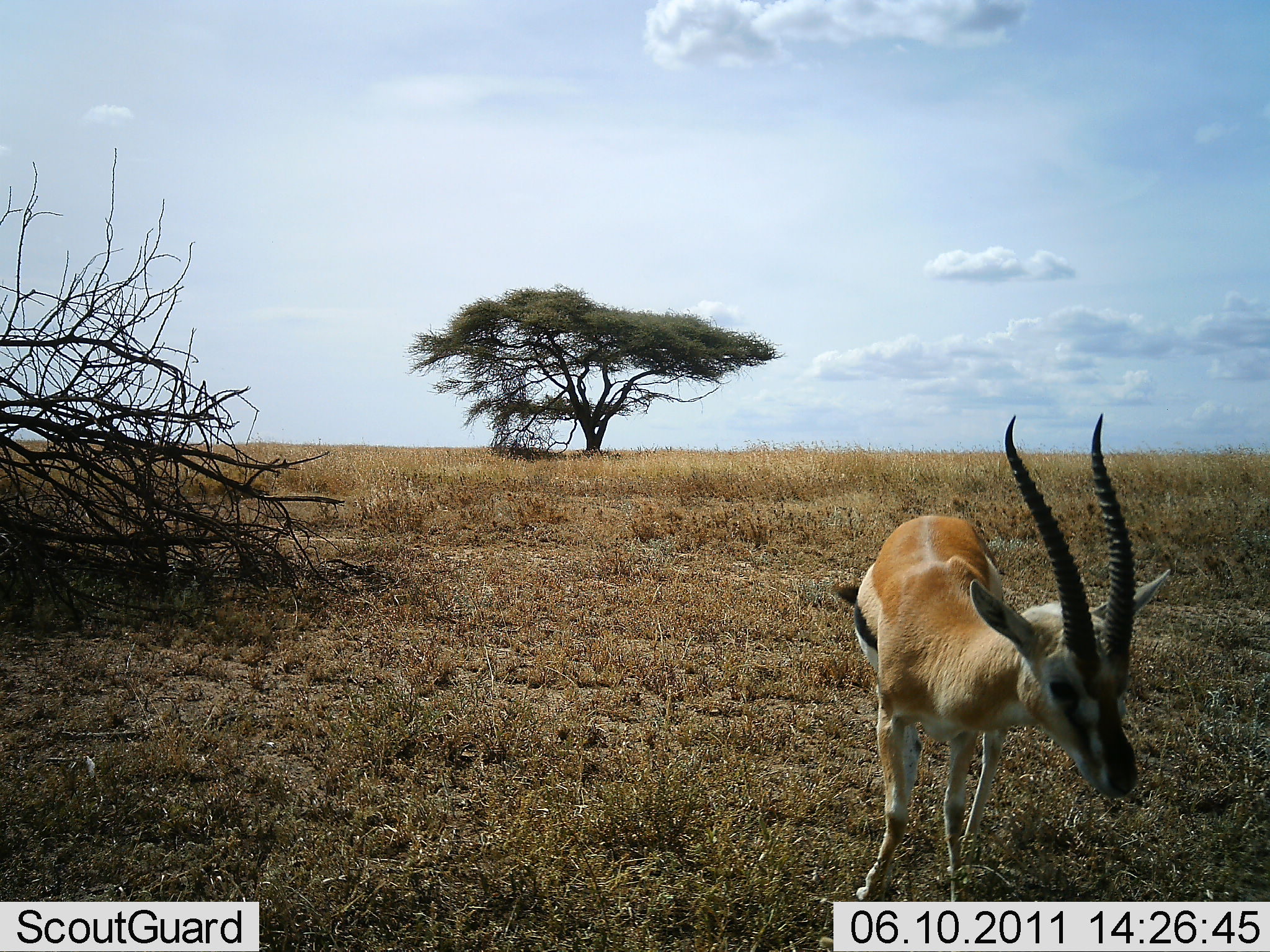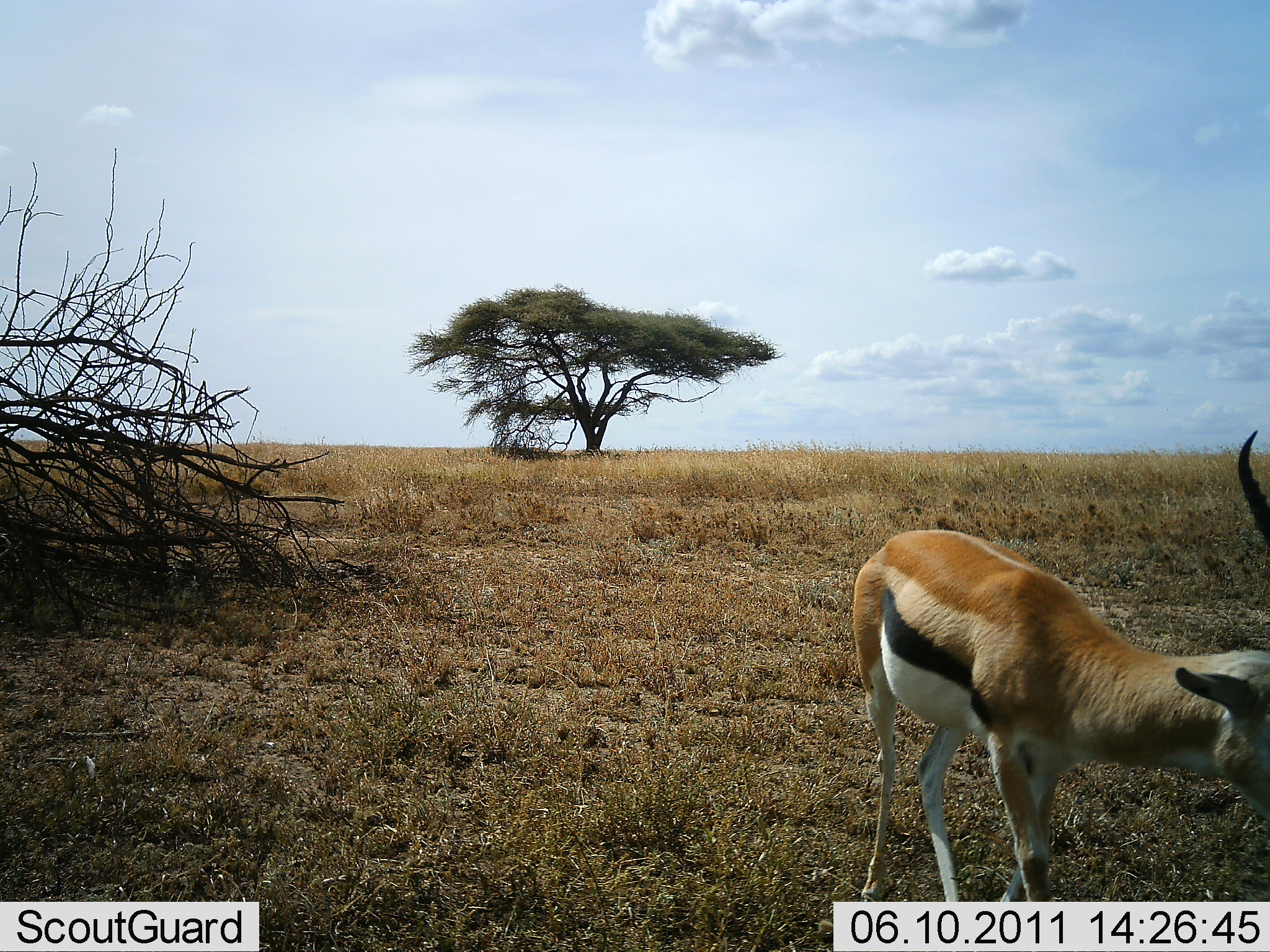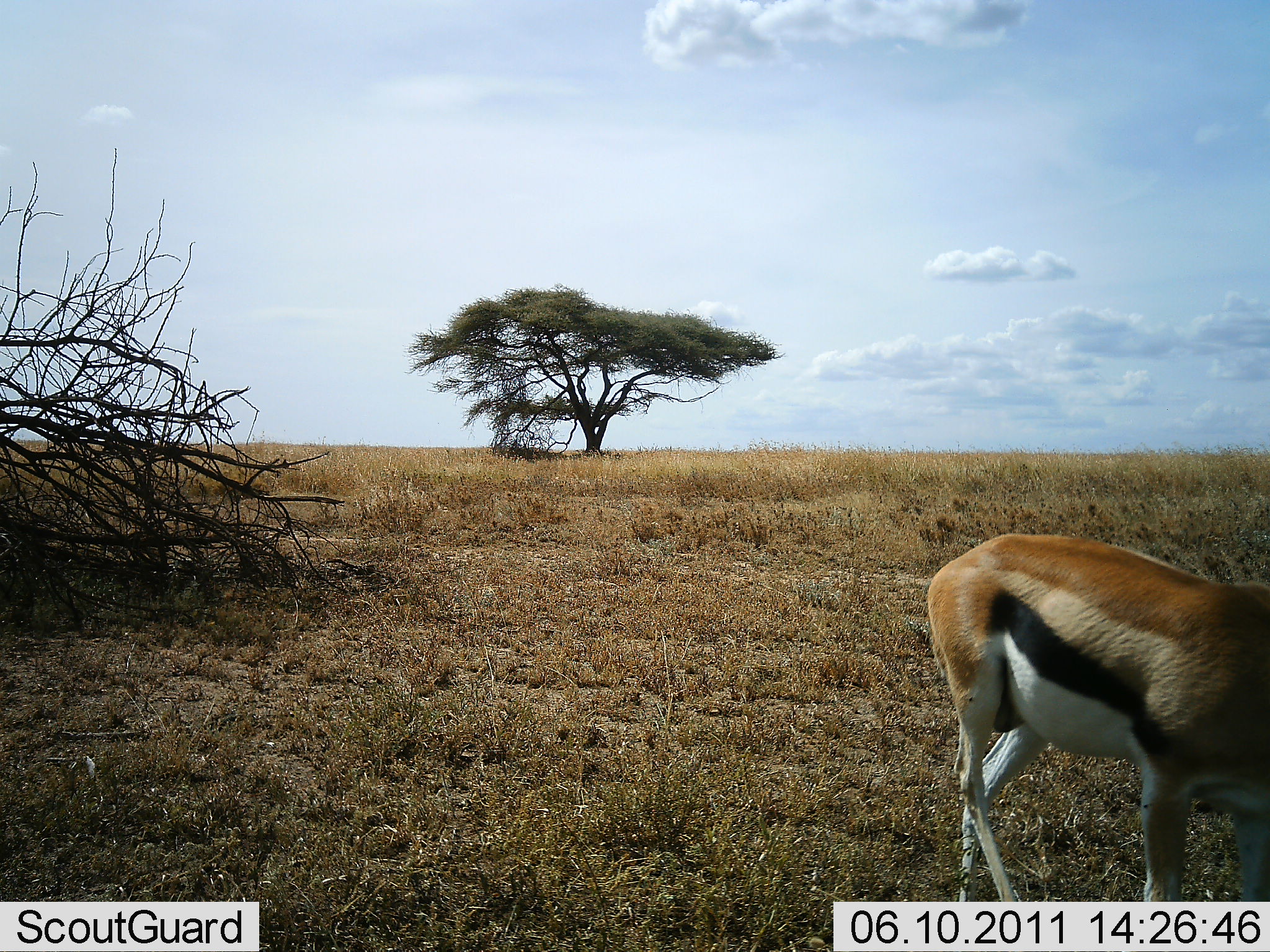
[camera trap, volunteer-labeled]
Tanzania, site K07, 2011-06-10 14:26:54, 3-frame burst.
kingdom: Animalia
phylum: Chordata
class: Mammalia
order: Artiodactyla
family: Bovidae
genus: Eudorcas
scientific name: Eudorcas thomsonii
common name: thomson's gazelle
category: gazellethomsons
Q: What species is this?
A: Gazellethomsons (thomson's gazelle) (Eudorcas thomsonii).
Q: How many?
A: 1.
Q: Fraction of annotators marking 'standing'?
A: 8%.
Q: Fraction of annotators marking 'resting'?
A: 8%.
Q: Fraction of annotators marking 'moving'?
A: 85%.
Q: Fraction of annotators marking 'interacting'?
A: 0%.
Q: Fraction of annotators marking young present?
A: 0%.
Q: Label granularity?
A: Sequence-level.